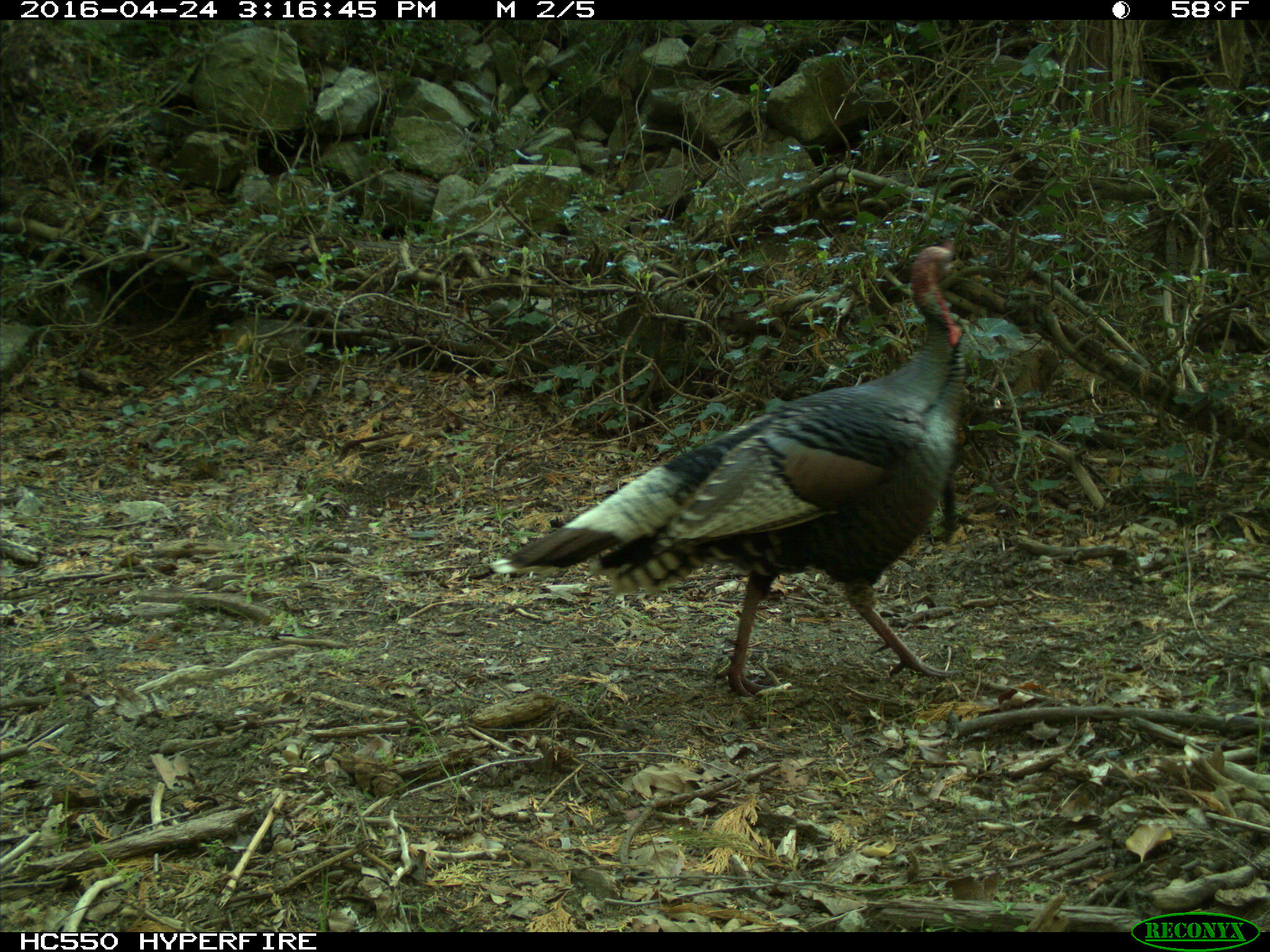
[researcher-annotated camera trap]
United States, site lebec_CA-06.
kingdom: Animalia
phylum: Chordata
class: Aves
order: Galliformes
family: Phasianidae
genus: Meleagris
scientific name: Meleagris gallopavo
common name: wild turkey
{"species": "Meleagris gallopavo (wild turkey)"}